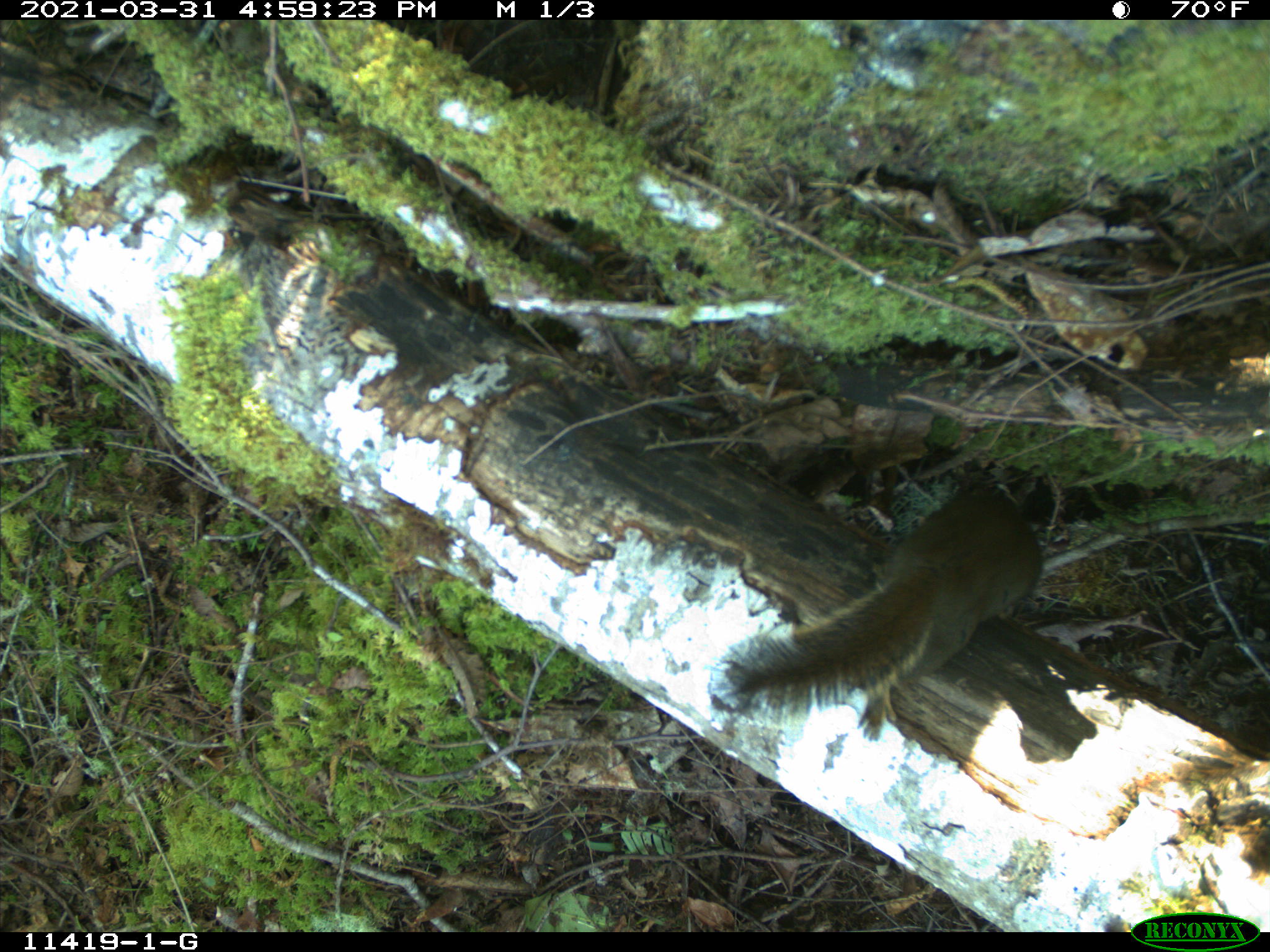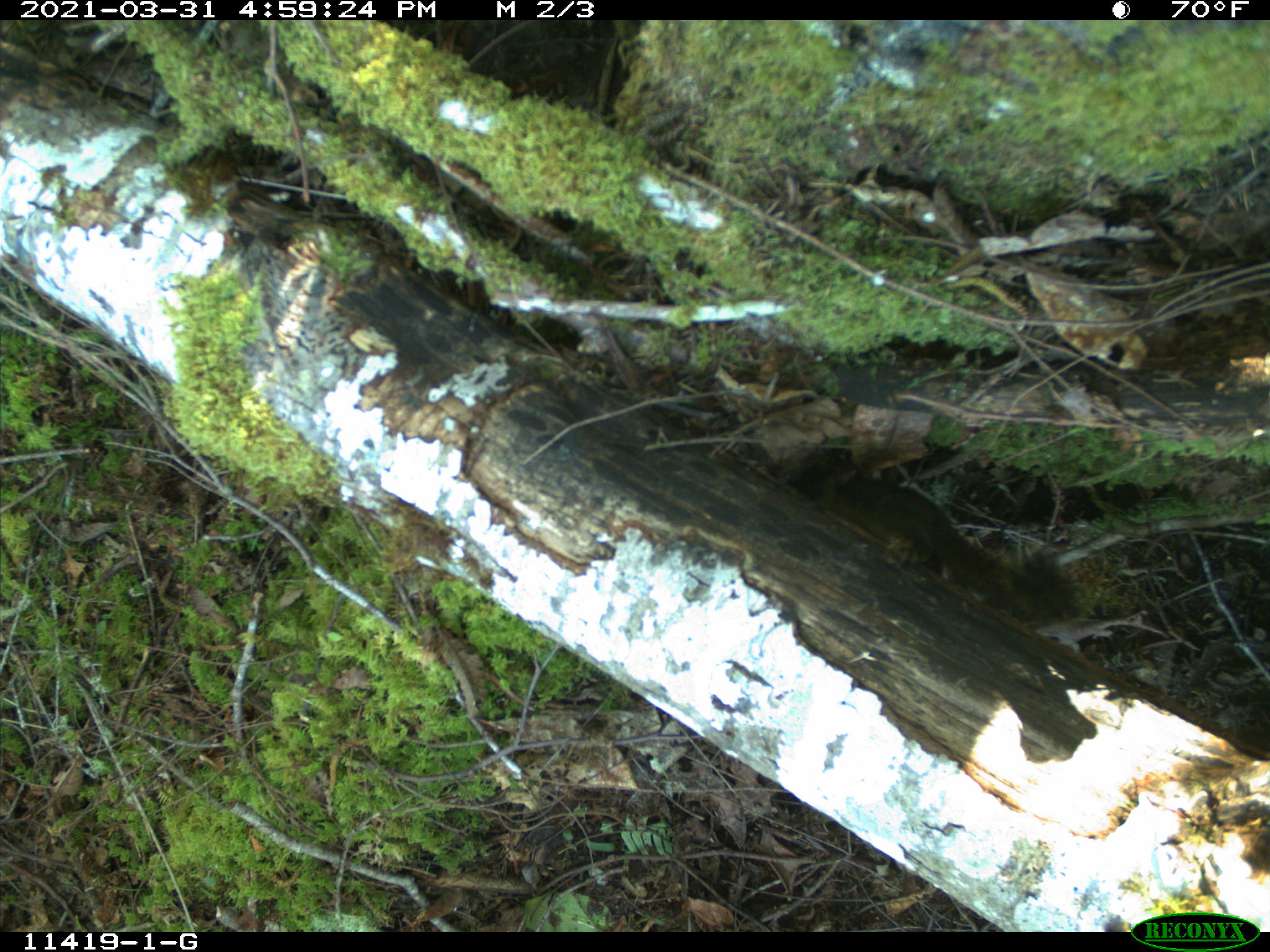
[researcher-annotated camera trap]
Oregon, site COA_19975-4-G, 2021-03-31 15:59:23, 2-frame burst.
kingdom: Animalia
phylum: Chordata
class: Mammalia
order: Rodentia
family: Sciuridae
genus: Tamiasciurus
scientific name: Tamiasciurus douglasii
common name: douglas squirrel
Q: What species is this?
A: Douglas squirrel (Tamiasciurus douglasii).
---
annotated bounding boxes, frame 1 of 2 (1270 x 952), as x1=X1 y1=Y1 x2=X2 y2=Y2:
douglas squirrel: x1=712 y1=459 x2=1051 y2=746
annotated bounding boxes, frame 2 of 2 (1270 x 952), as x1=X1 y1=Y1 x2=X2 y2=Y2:
douglas squirrel: x1=773 y1=433 x2=1071 y2=657